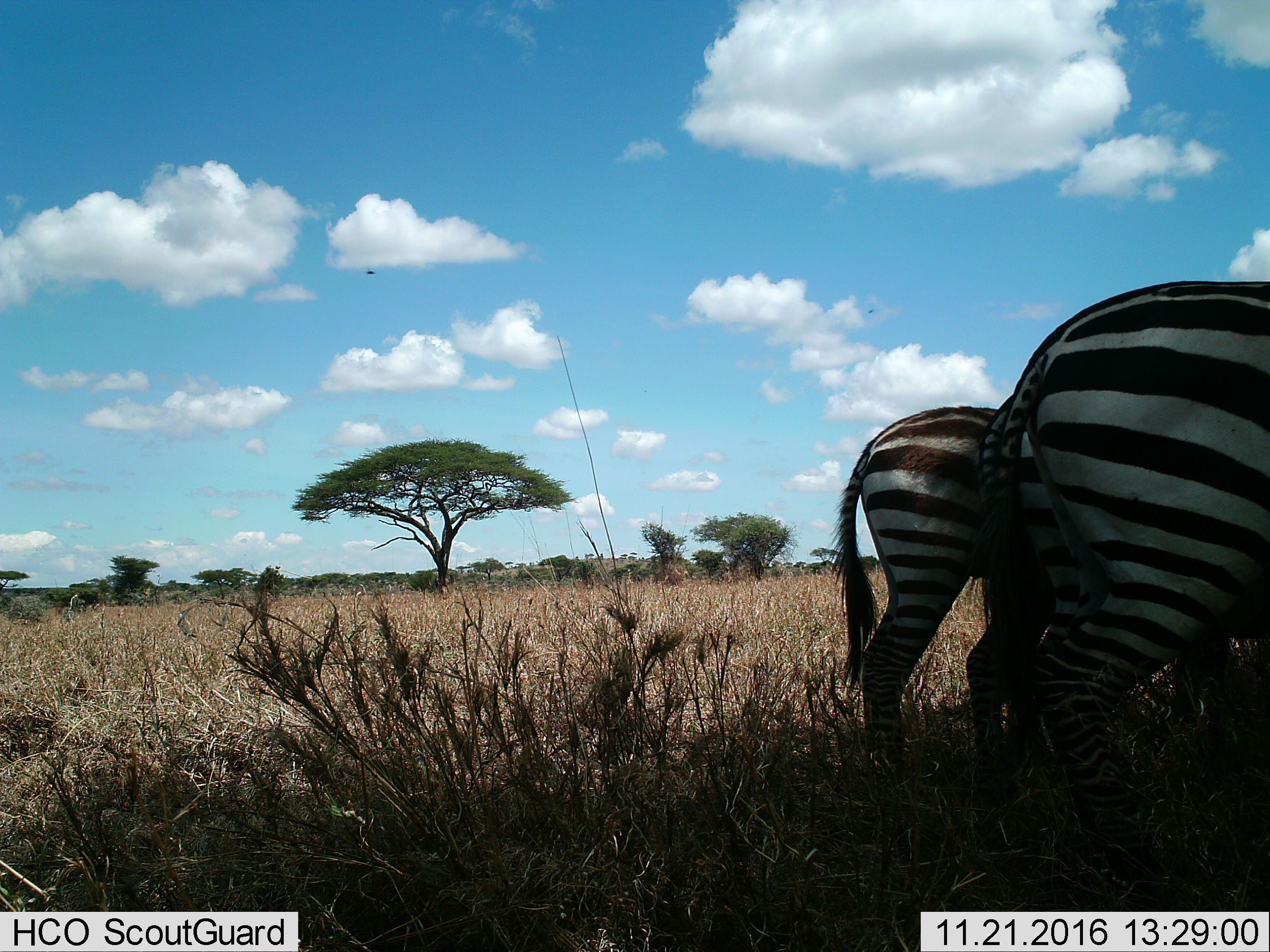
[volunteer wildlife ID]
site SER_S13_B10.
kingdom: Animalia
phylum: Chordata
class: Mammalia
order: Perissodactyla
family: Equidae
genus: Equus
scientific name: Equus quagga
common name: plains zebra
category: zebraplains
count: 2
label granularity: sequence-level